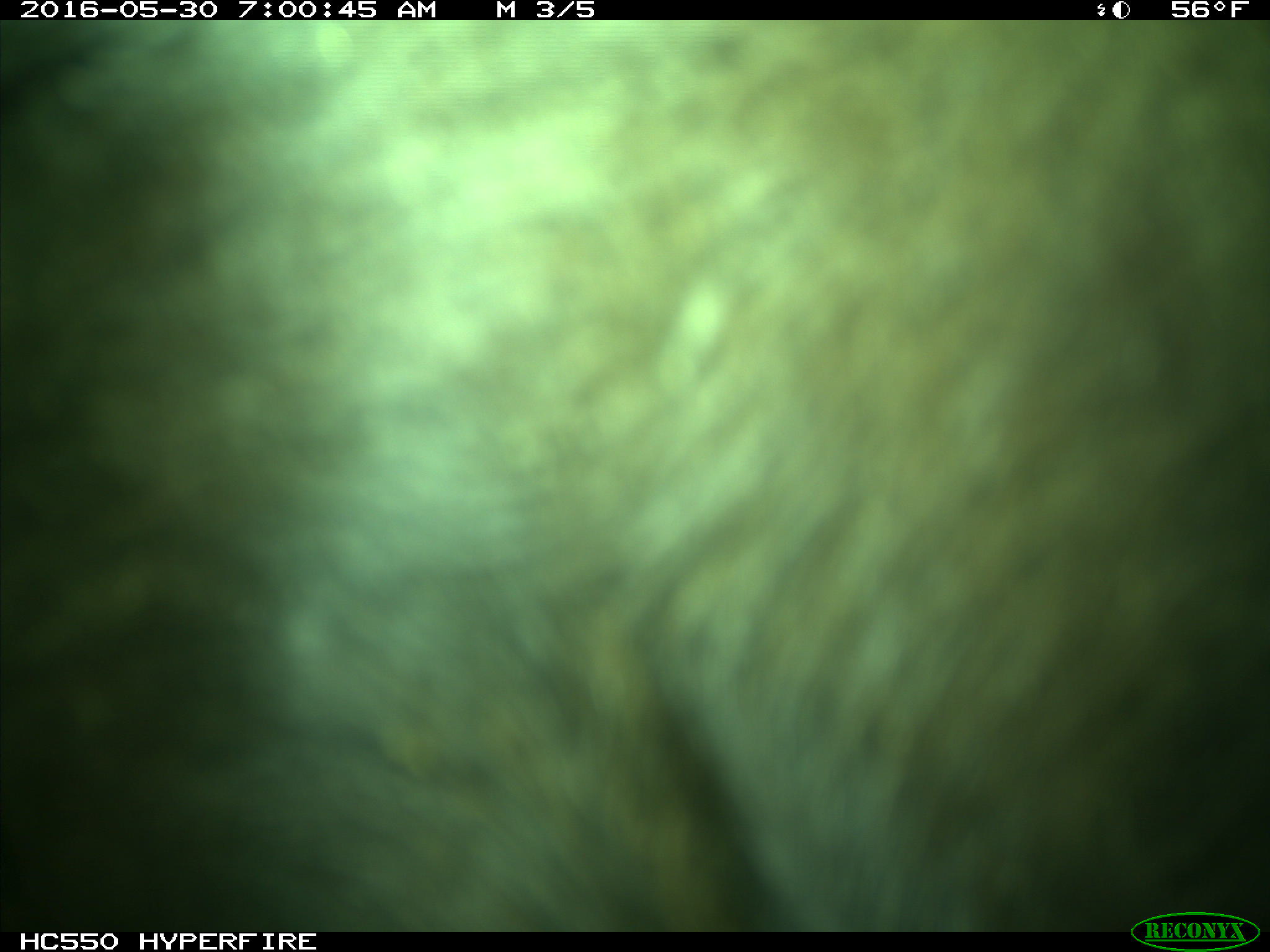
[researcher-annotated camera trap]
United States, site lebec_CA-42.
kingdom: Animalia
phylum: Chordata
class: Mammalia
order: Artiodactyla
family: Bovidae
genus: Bos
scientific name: Bos taurus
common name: domestic cow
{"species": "Bos taurus (domestic cow)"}